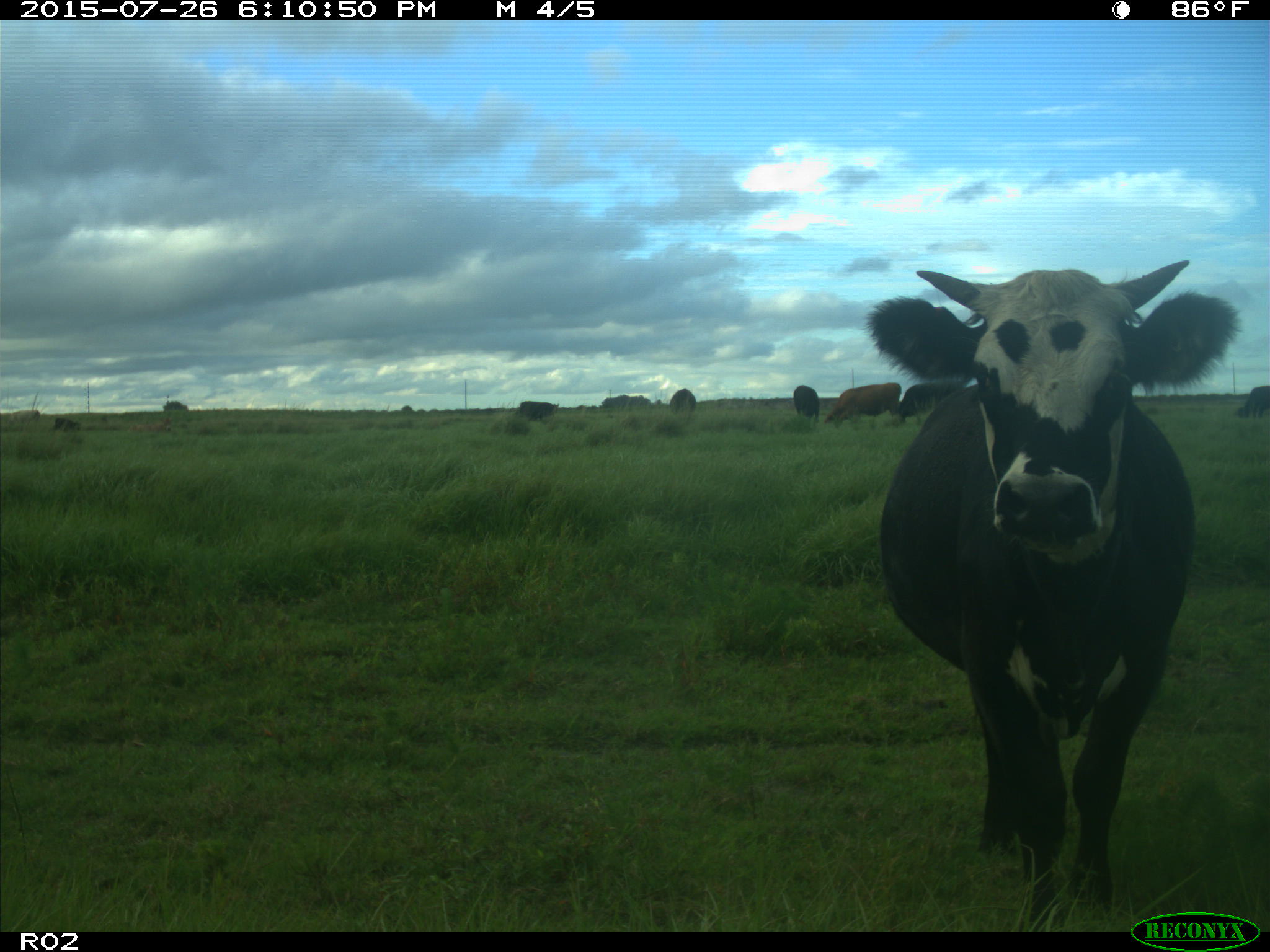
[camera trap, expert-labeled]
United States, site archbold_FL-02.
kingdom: Animalia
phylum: Chordata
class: Mammalia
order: Artiodactyla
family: Bovidae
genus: Bos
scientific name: Bos taurus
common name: domestic cow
Bos taurus (domestic cow).